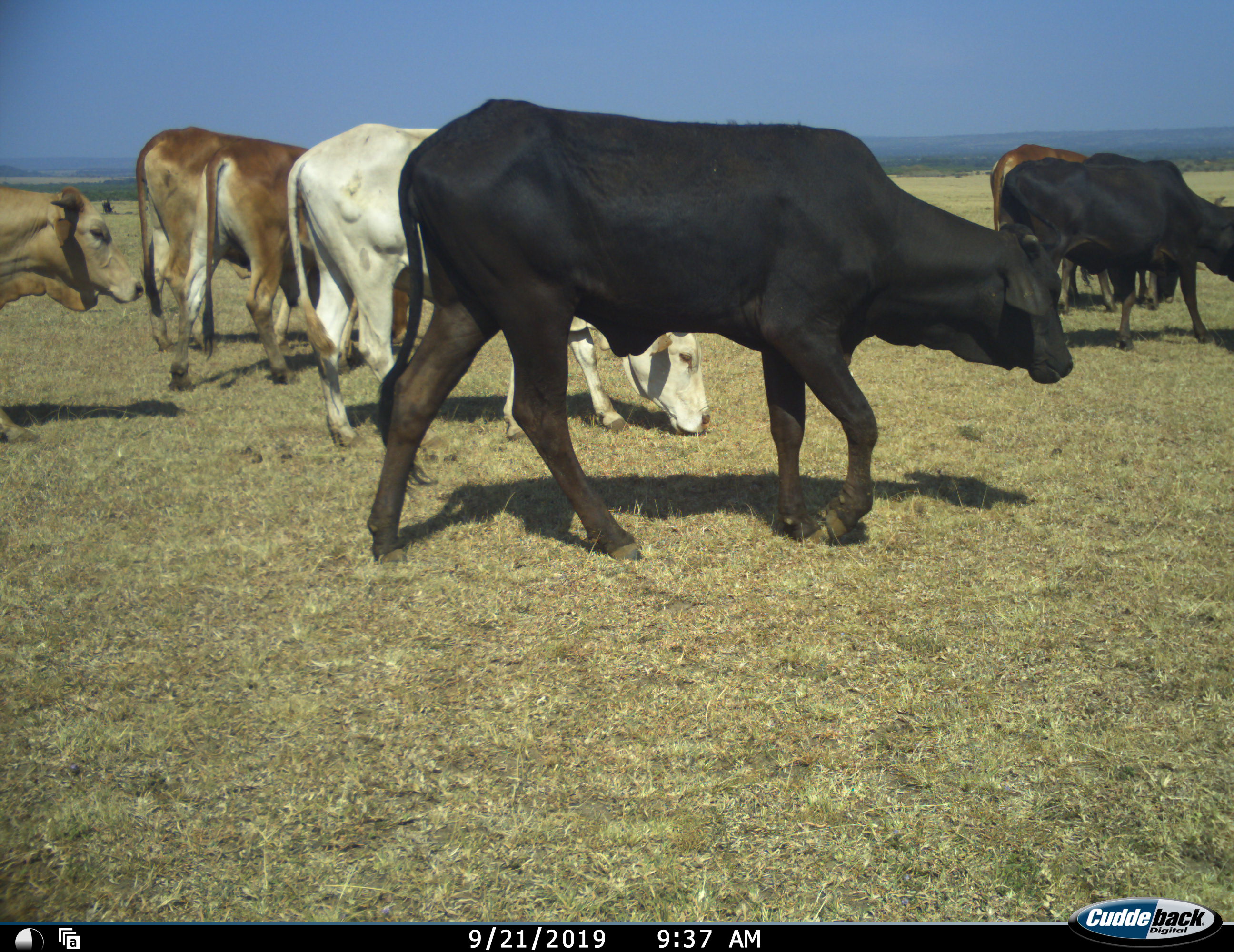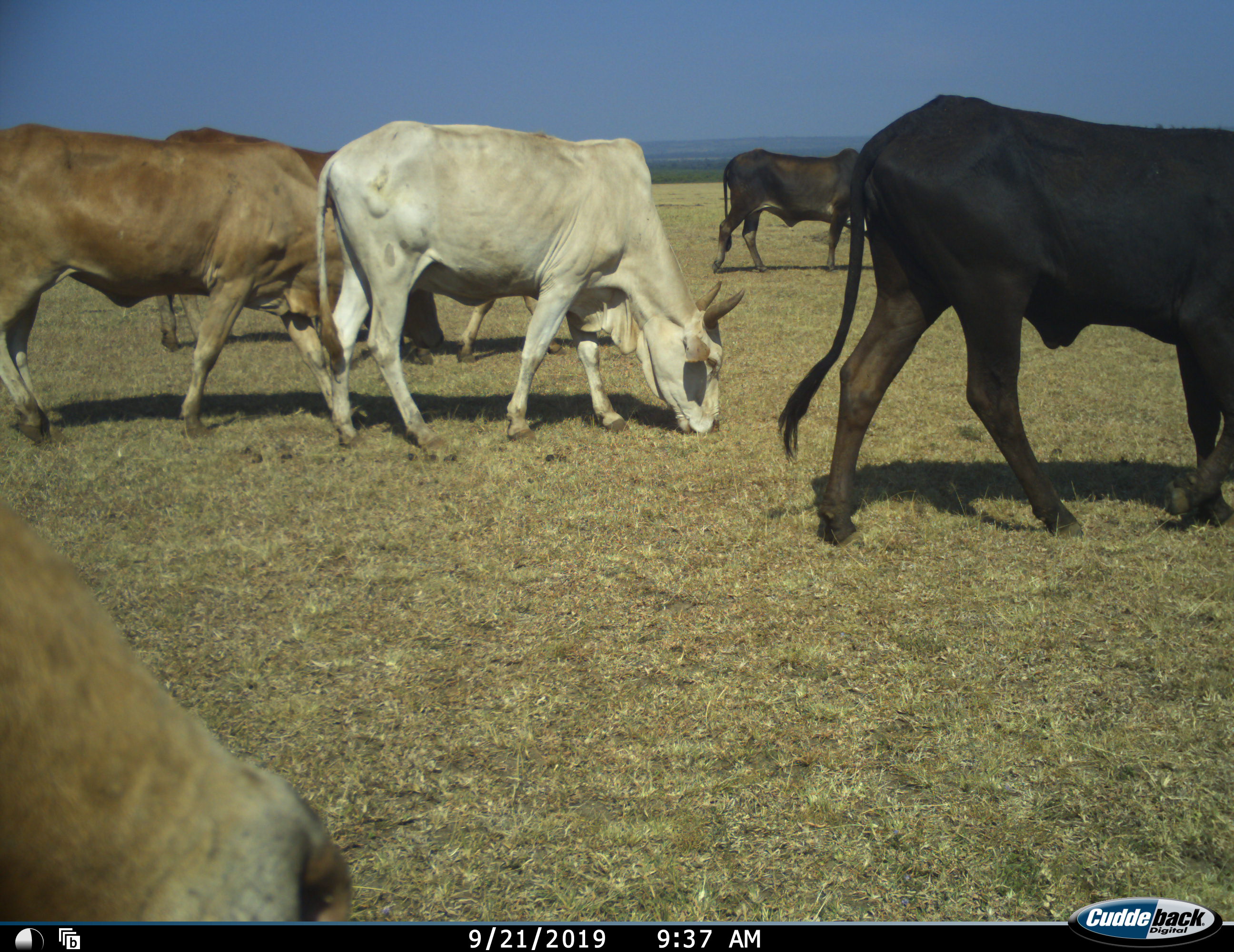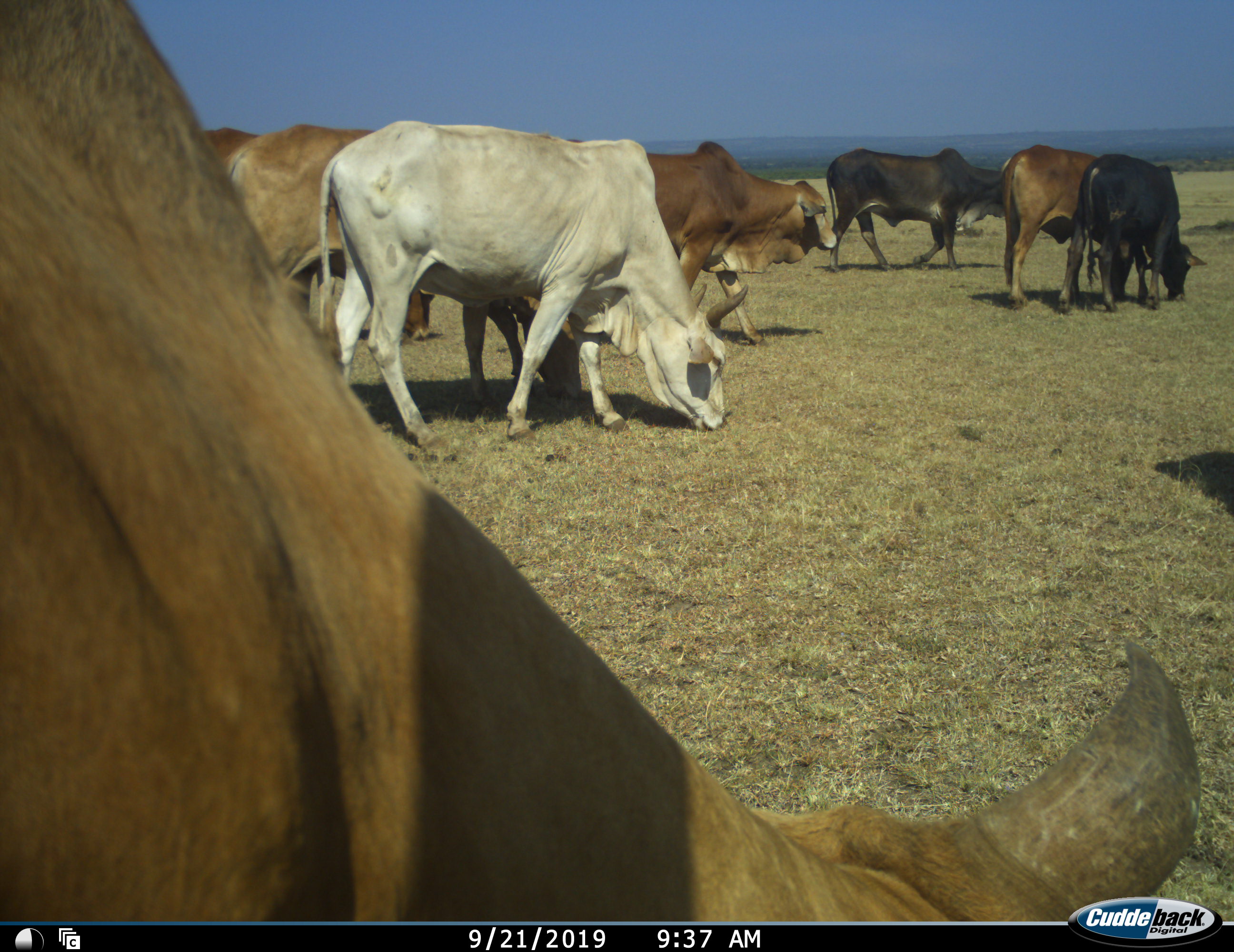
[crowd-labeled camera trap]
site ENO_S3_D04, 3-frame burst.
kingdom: Animalia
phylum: Chordata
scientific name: Vertebrata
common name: domestic animal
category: domesticanimal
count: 11-50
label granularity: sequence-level